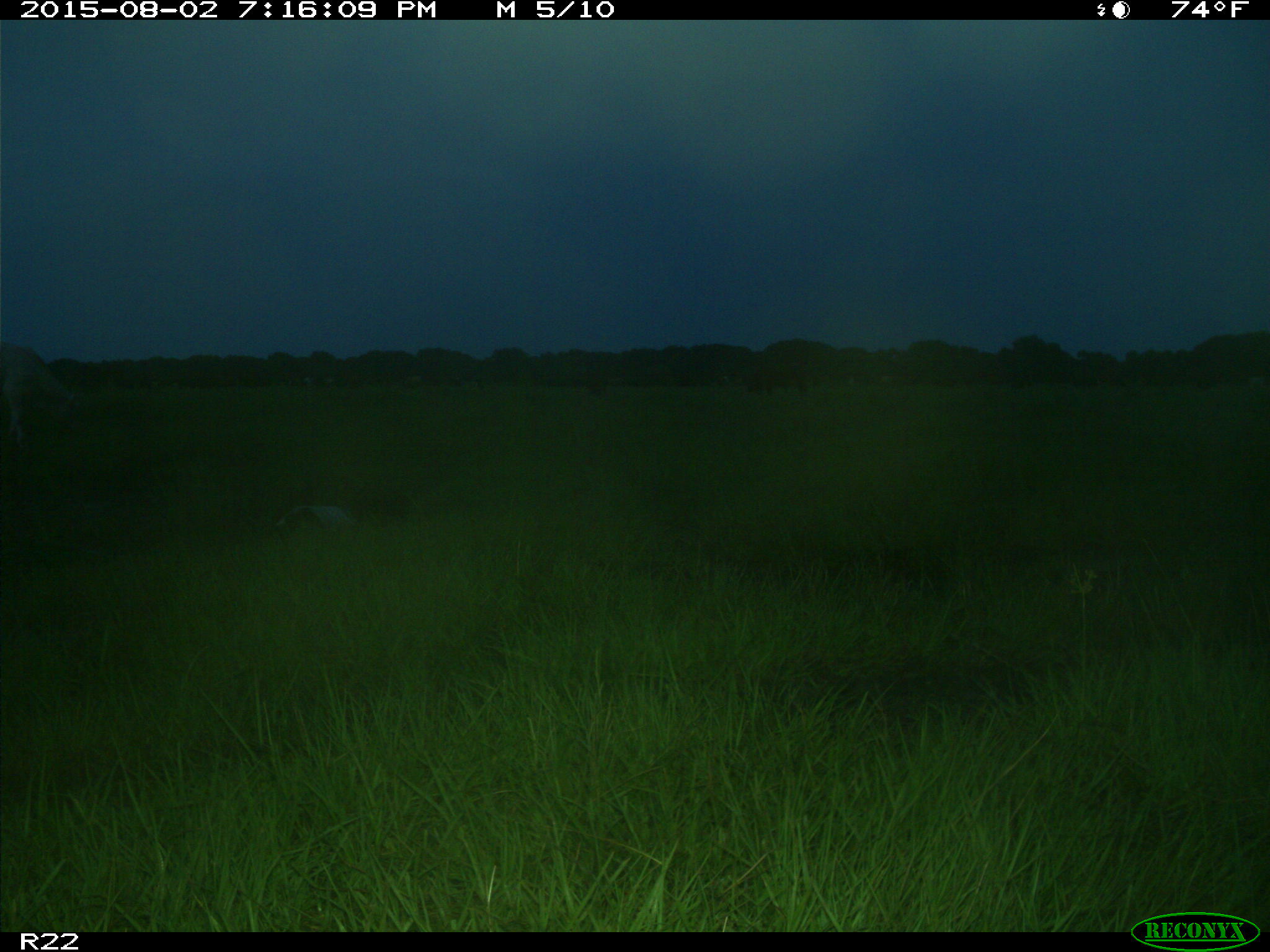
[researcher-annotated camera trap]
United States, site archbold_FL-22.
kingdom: Animalia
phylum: Chordata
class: Mammalia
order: Artiodactyla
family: Bovidae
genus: Bos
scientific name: Bos taurus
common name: domestic cow